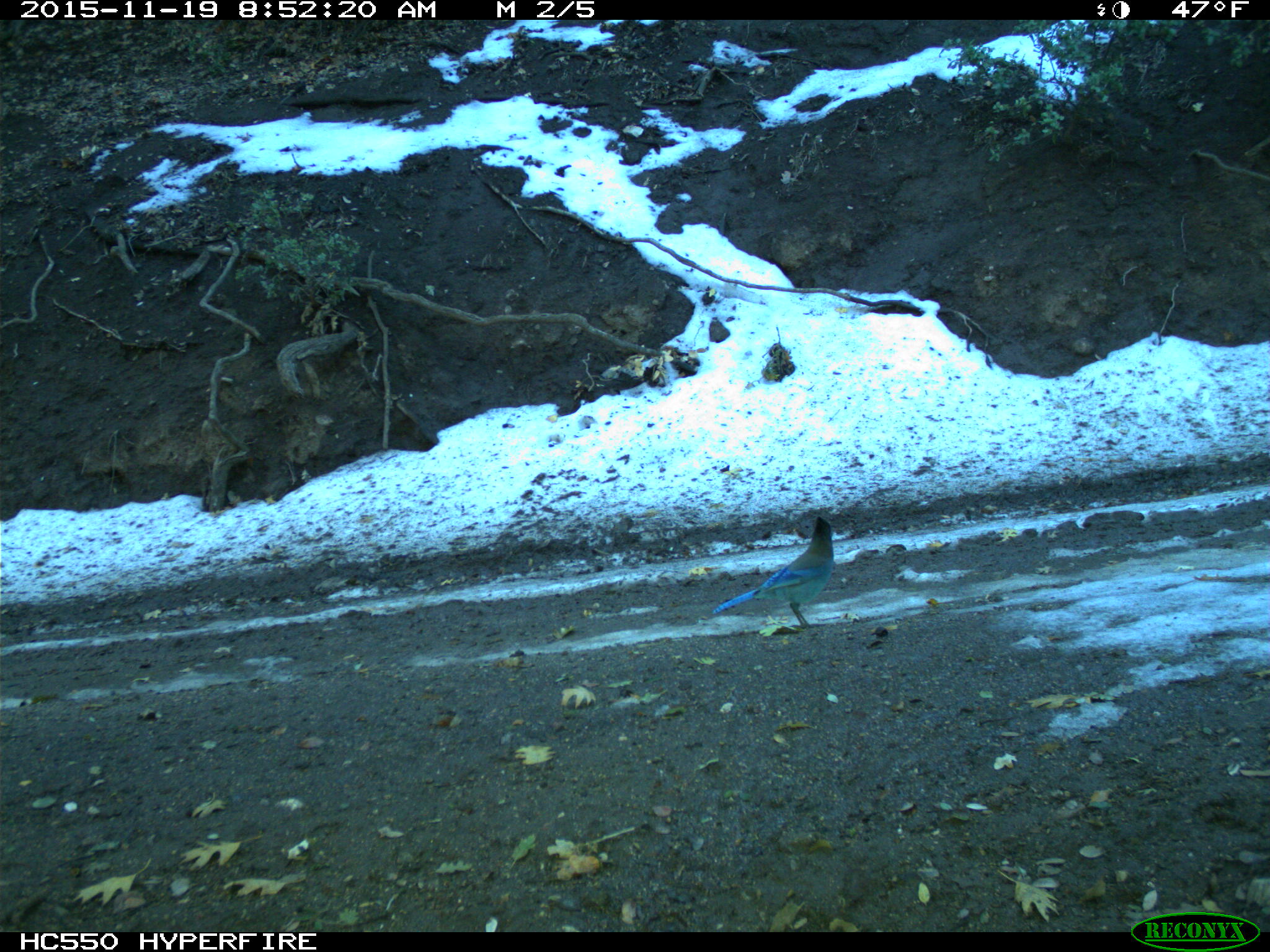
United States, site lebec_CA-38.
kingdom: Animalia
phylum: Chordata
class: Aves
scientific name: Aves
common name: birds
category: unidentified bird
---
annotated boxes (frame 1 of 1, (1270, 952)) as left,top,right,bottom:
animal: 711,516,834,630